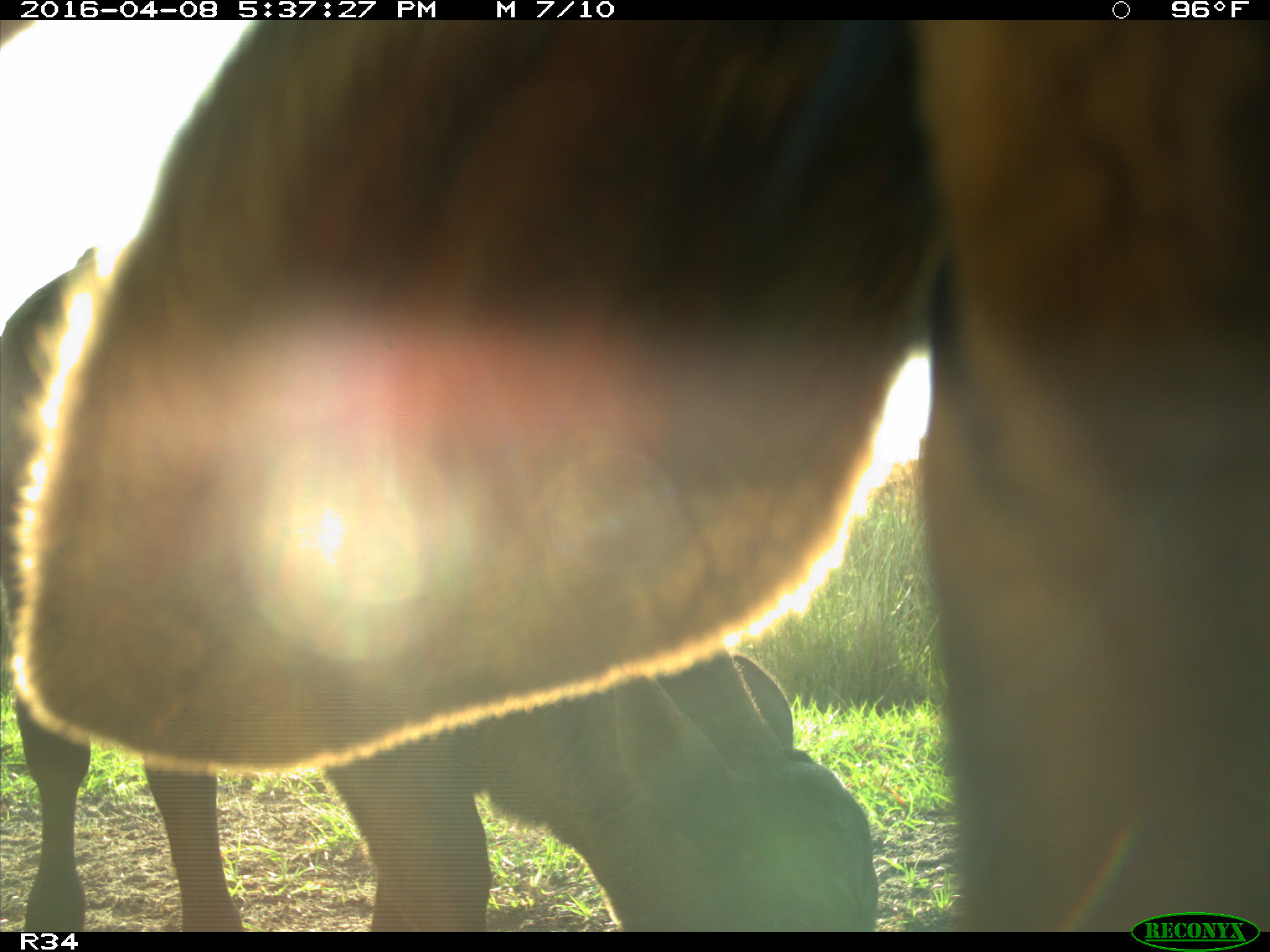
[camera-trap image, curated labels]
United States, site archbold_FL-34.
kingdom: Animalia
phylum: Chordata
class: Mammalia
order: Artiodactyla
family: Bovidae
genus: Bos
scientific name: Bos taurus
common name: domestic cow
Bos taurus (domestic cow).